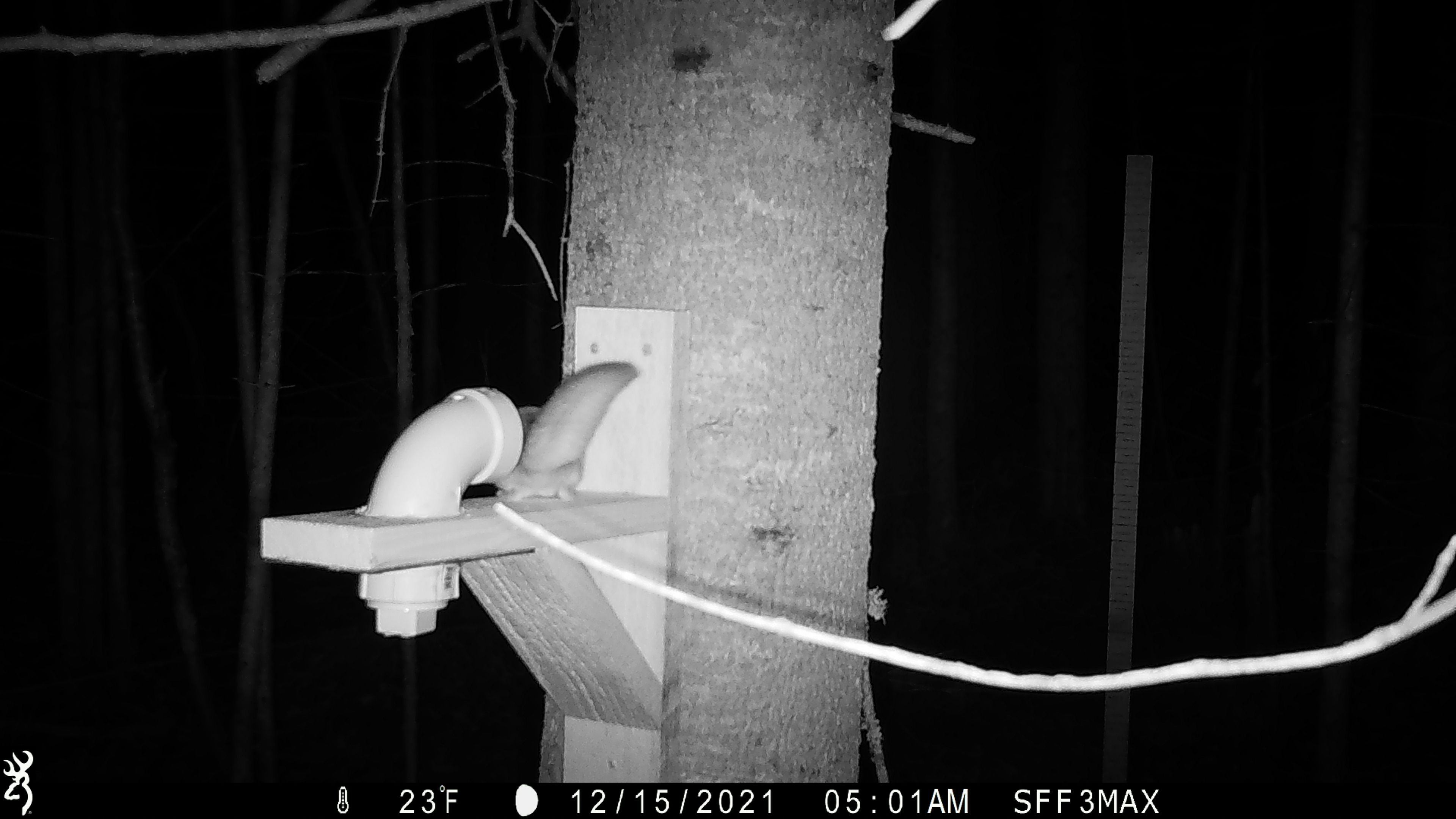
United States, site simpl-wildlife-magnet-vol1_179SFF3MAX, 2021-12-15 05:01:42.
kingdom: Animalia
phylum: Chordata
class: Mammalia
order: Rodentia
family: Sciuridae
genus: Glaucomys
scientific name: Glaucomys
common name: flying squirrel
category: flying squirrel sp.